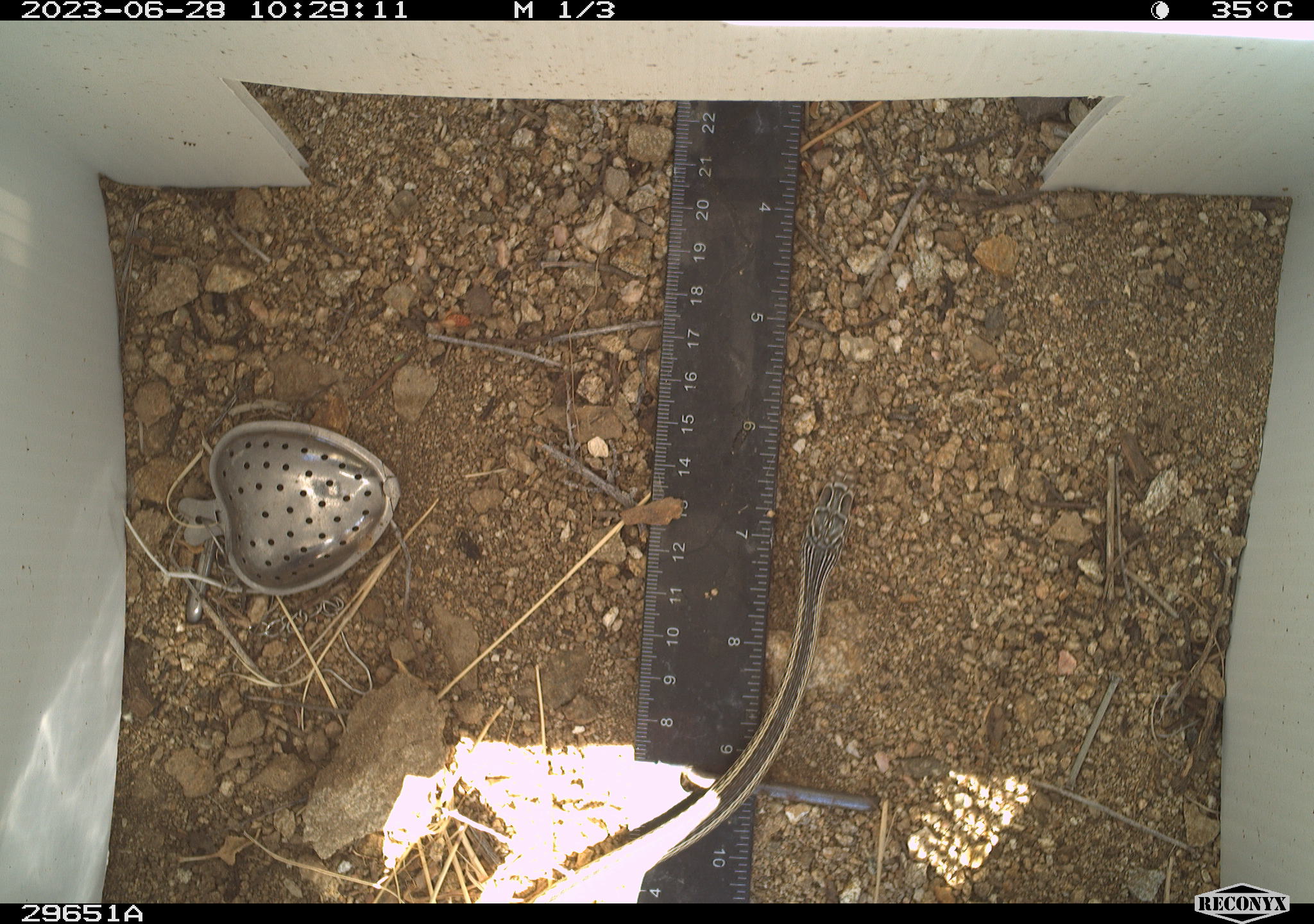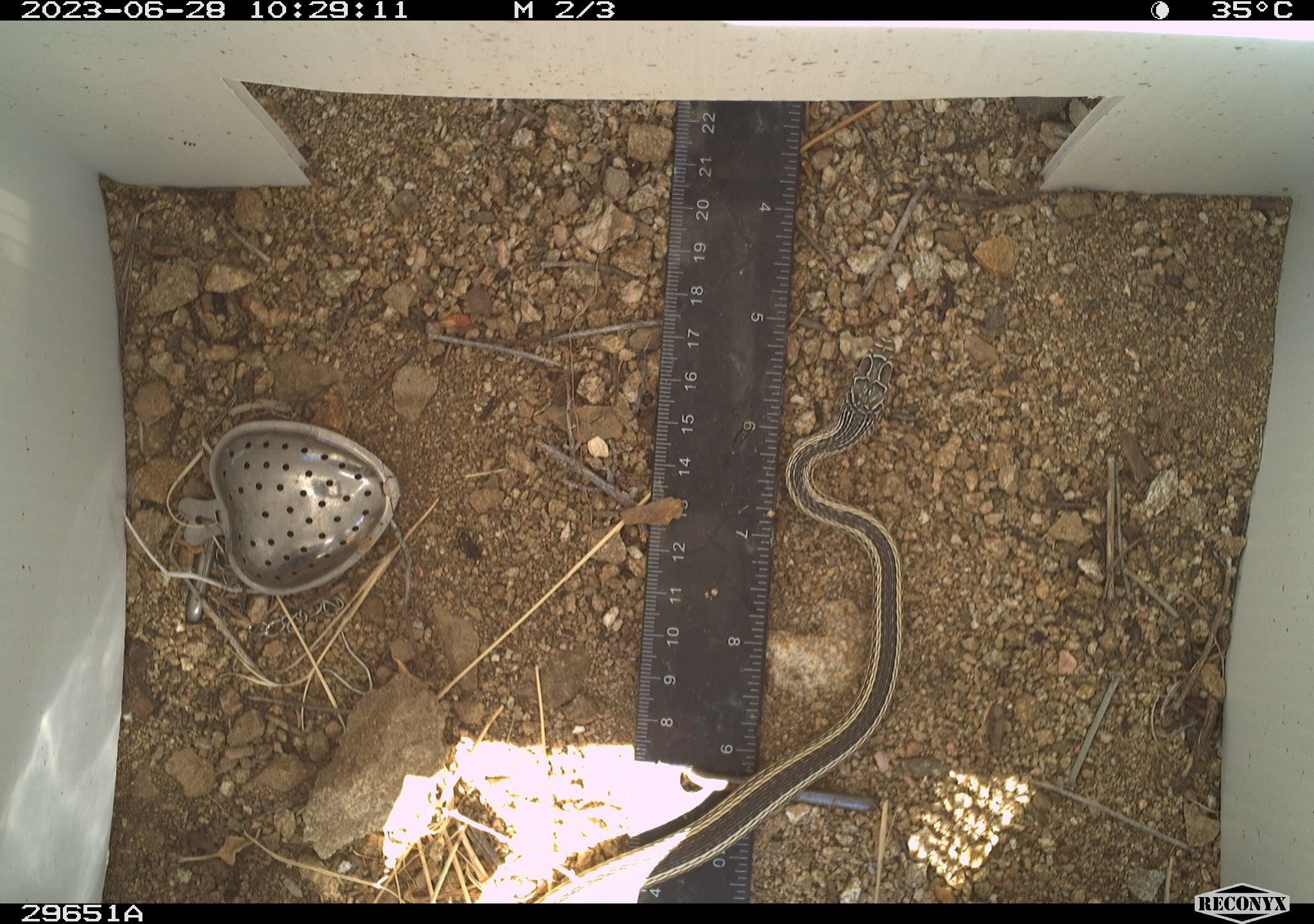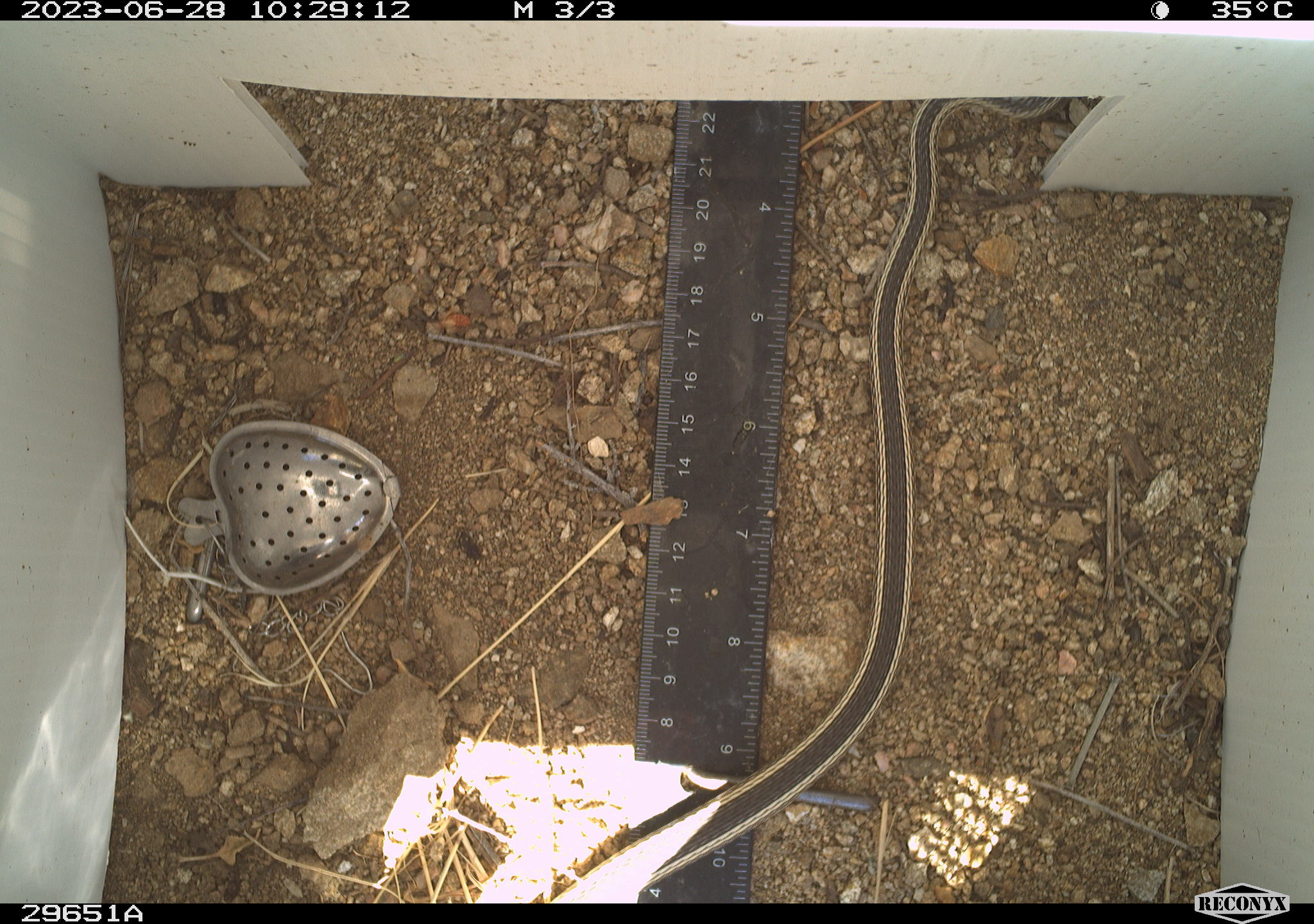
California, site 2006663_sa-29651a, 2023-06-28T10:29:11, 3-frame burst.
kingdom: Animalia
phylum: Chordata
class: Reptilia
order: Squamata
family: Colubridae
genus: Masticophis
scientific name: Masticophis taeniatus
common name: striped whipsnake